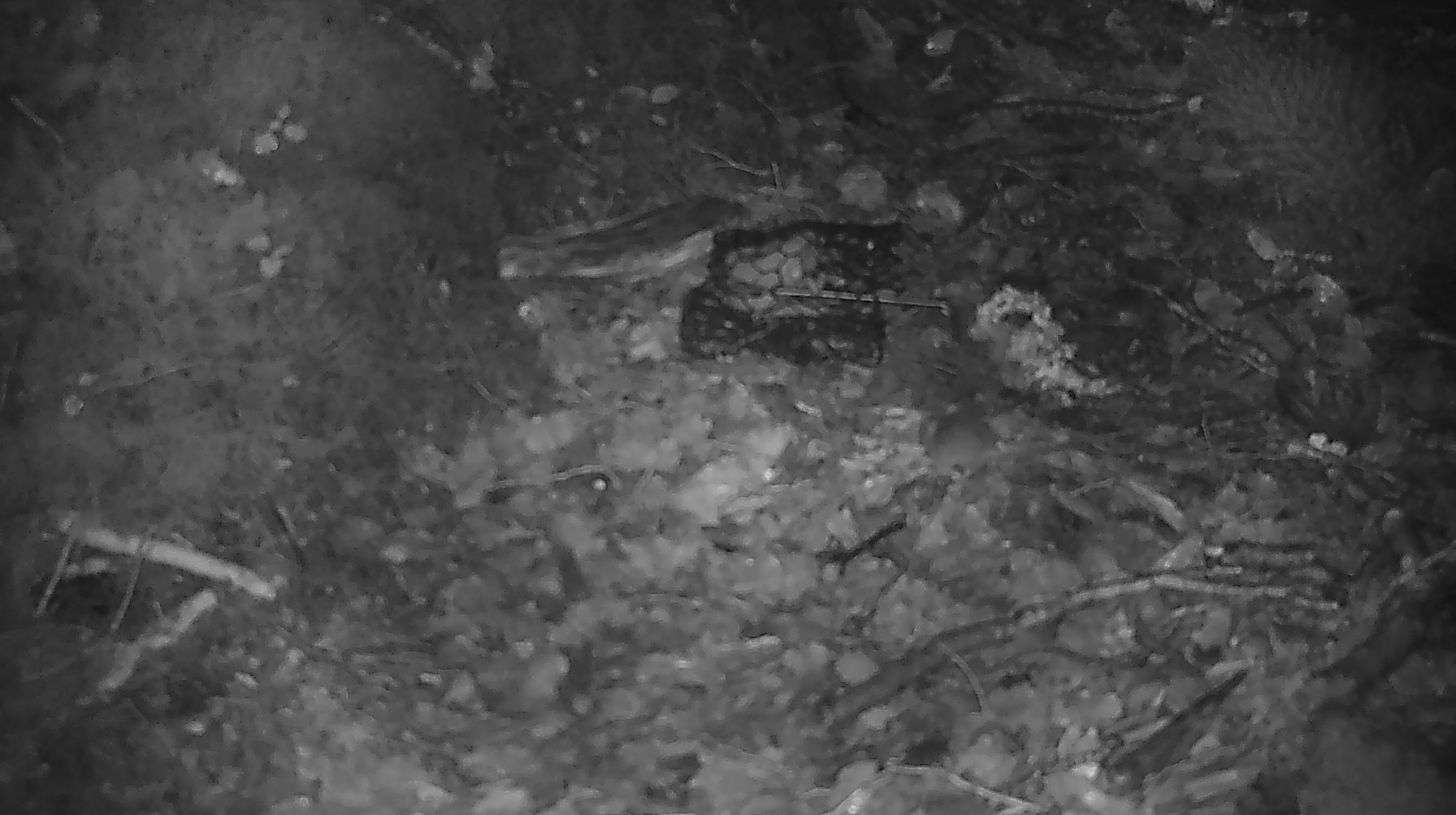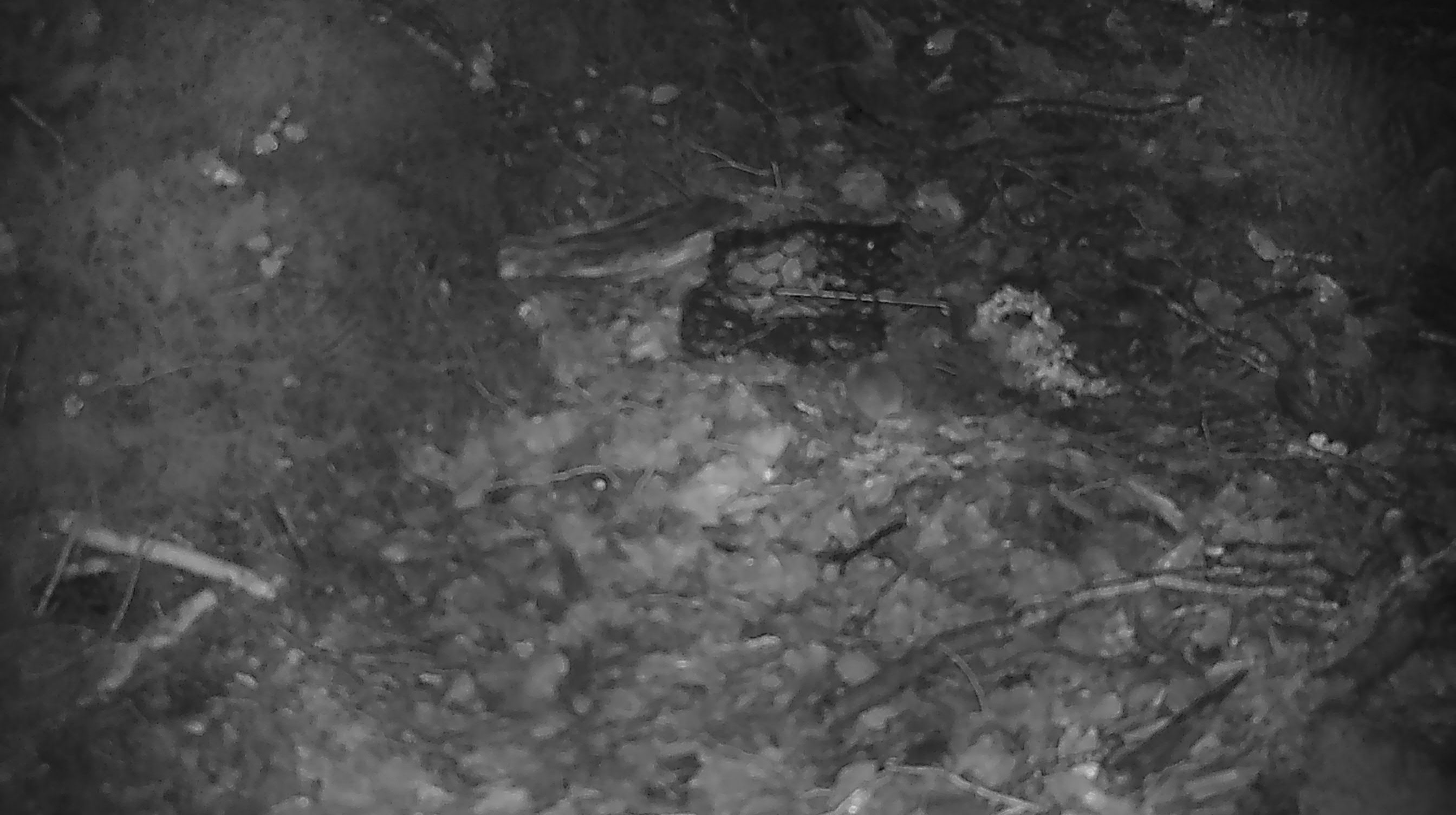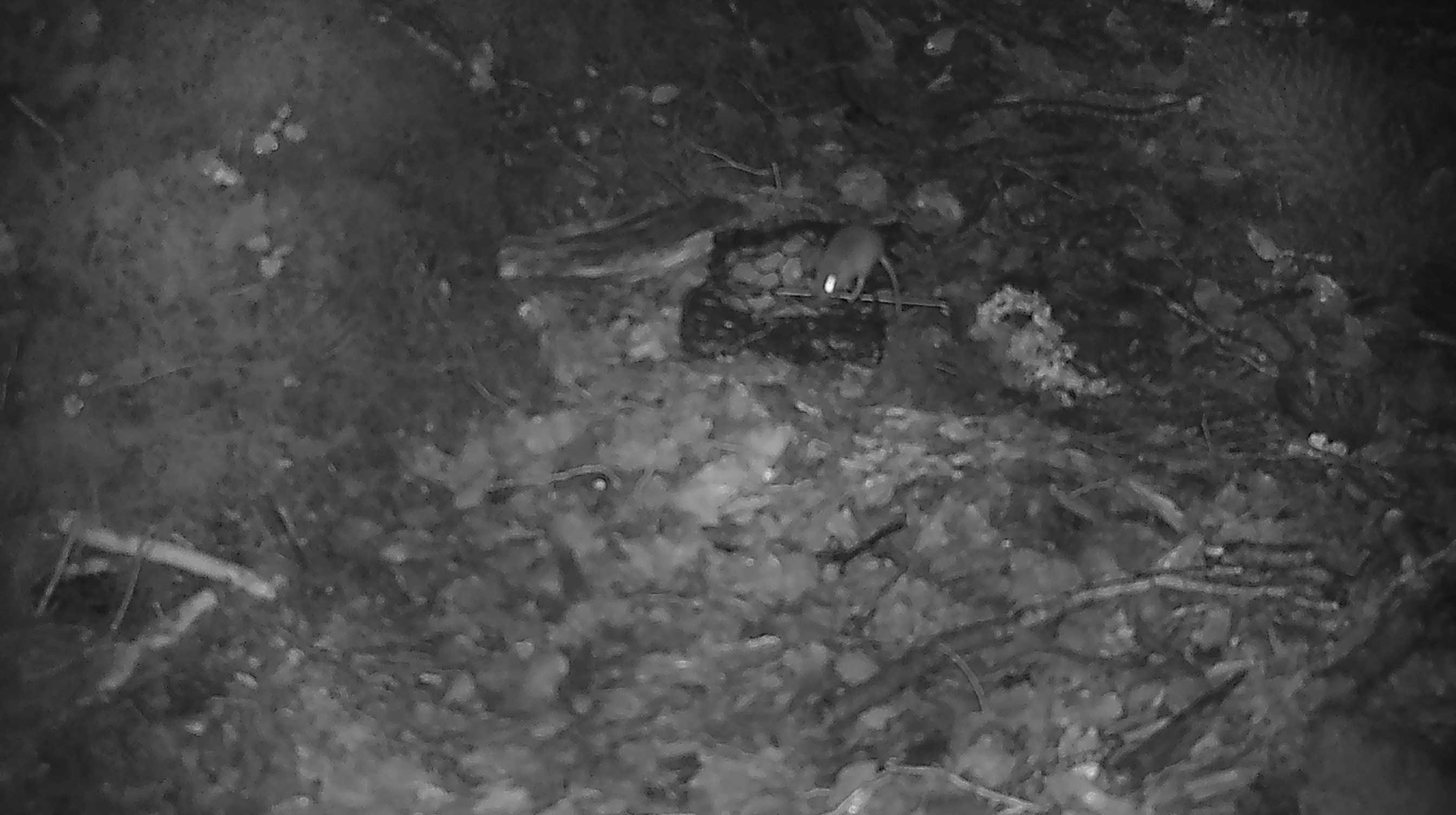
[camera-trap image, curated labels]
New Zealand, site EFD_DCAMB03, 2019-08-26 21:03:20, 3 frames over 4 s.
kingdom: Animalia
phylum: Chordata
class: Mammalia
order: Rodentia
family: Muridae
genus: Mus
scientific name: Mus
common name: mouse